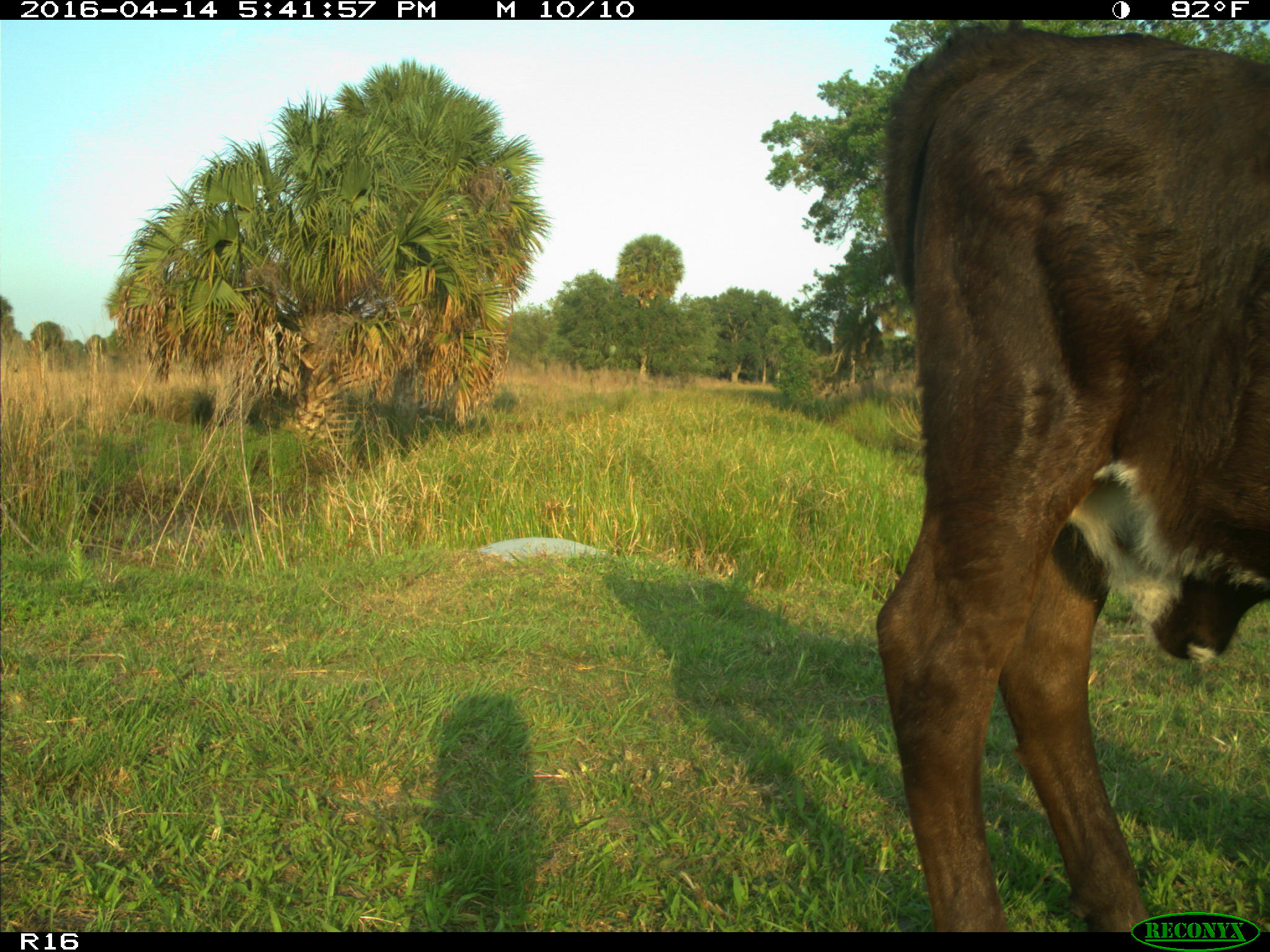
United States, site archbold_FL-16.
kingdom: Animalia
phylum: Chordata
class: Mammalia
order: Artiodactyla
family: Bovidae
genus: Bos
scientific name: Bos taurus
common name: domestic cow